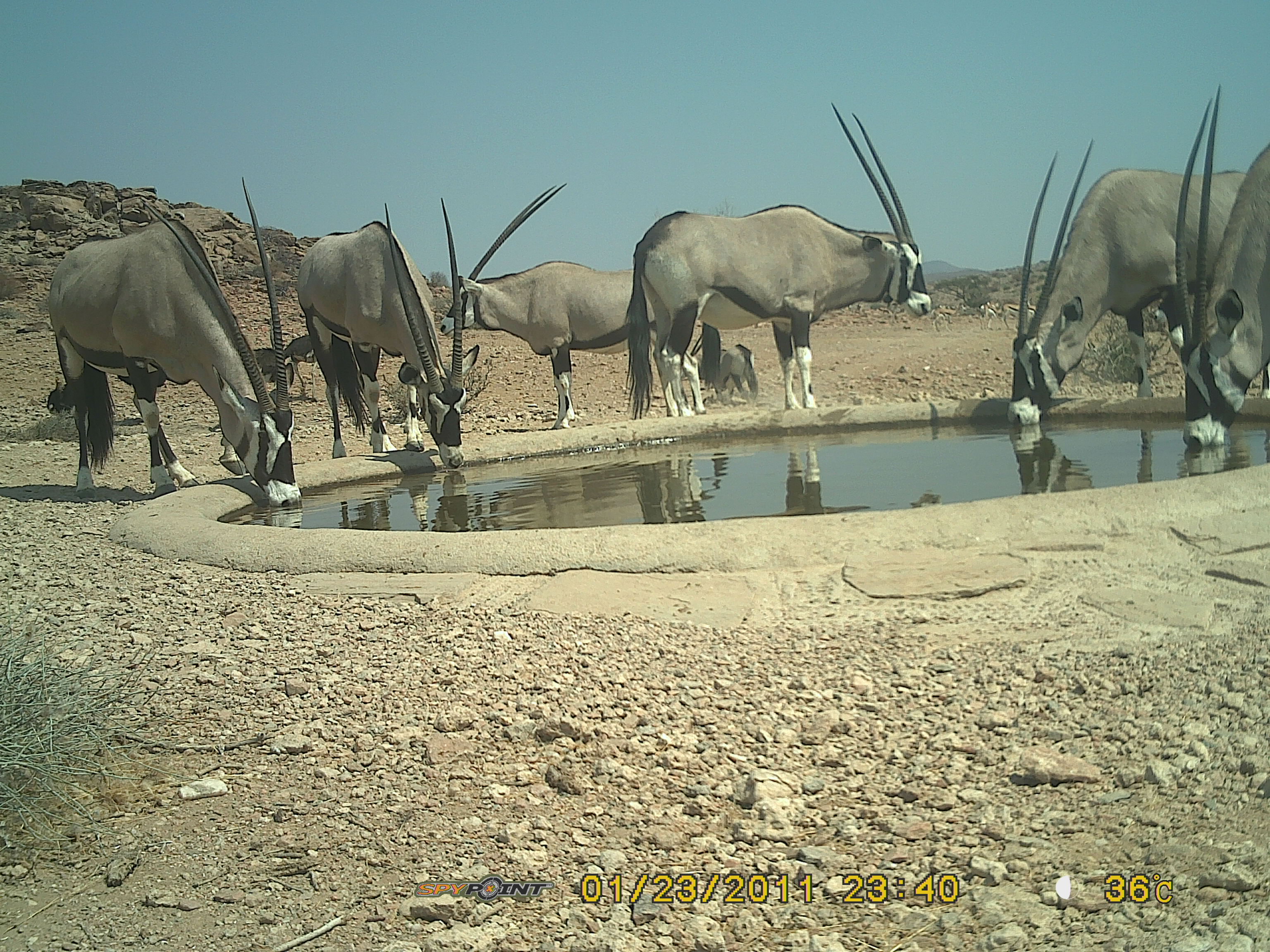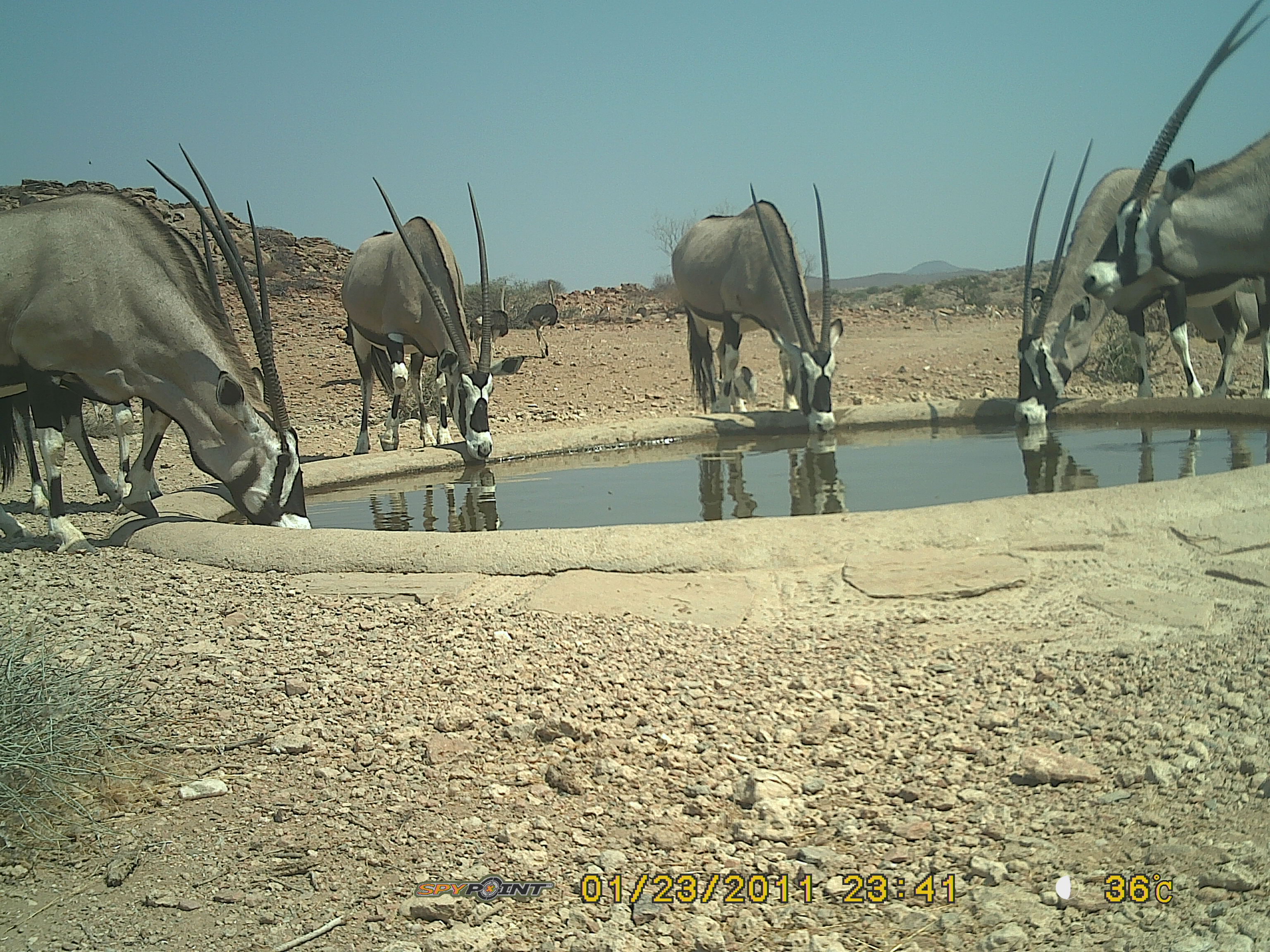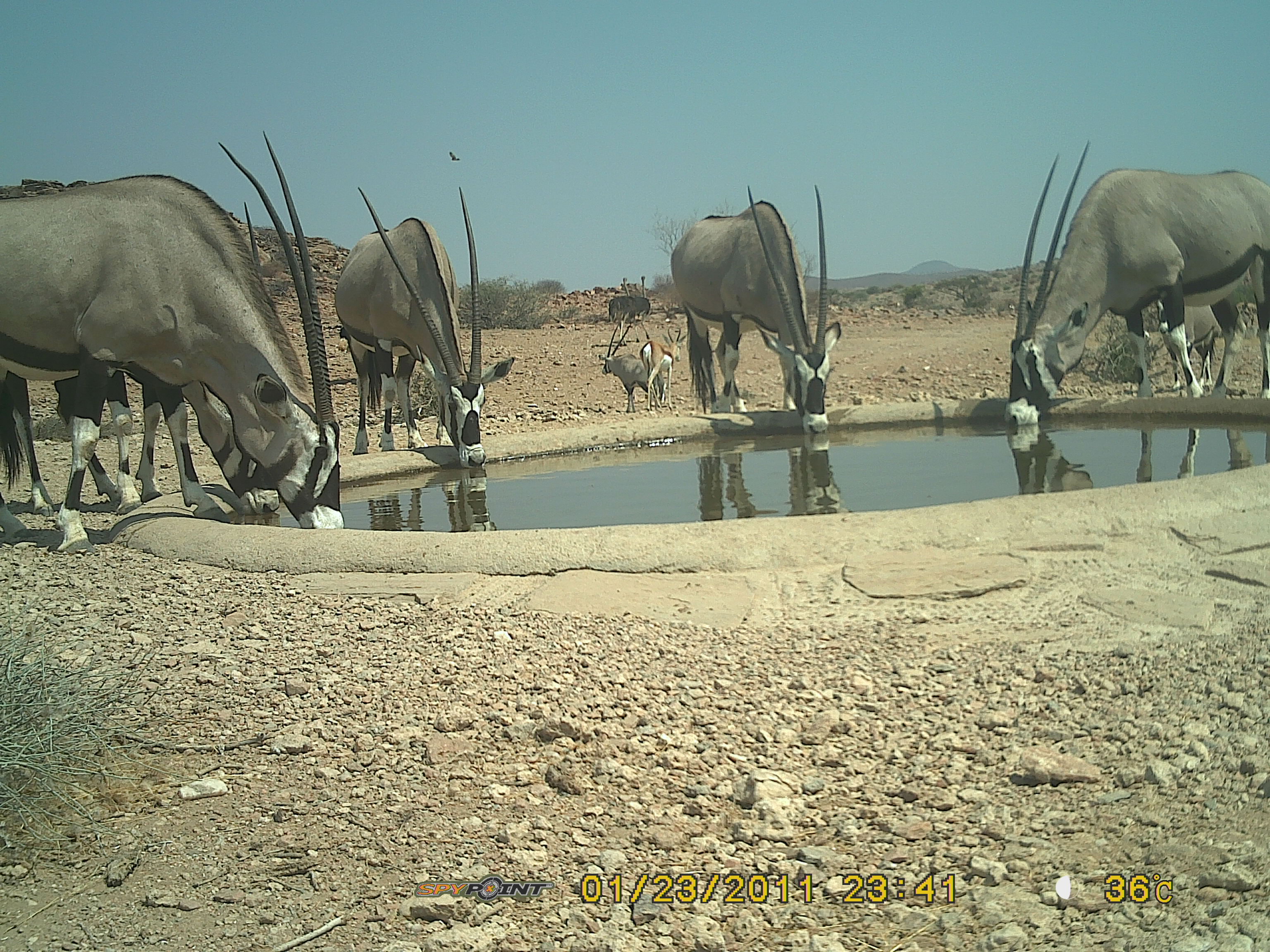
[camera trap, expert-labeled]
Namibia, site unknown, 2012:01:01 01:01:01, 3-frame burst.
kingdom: Animalia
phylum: Chordata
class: Mammalia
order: Artiodactyla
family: Bovidae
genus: Oryx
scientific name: Oryx gazella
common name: gemsbok